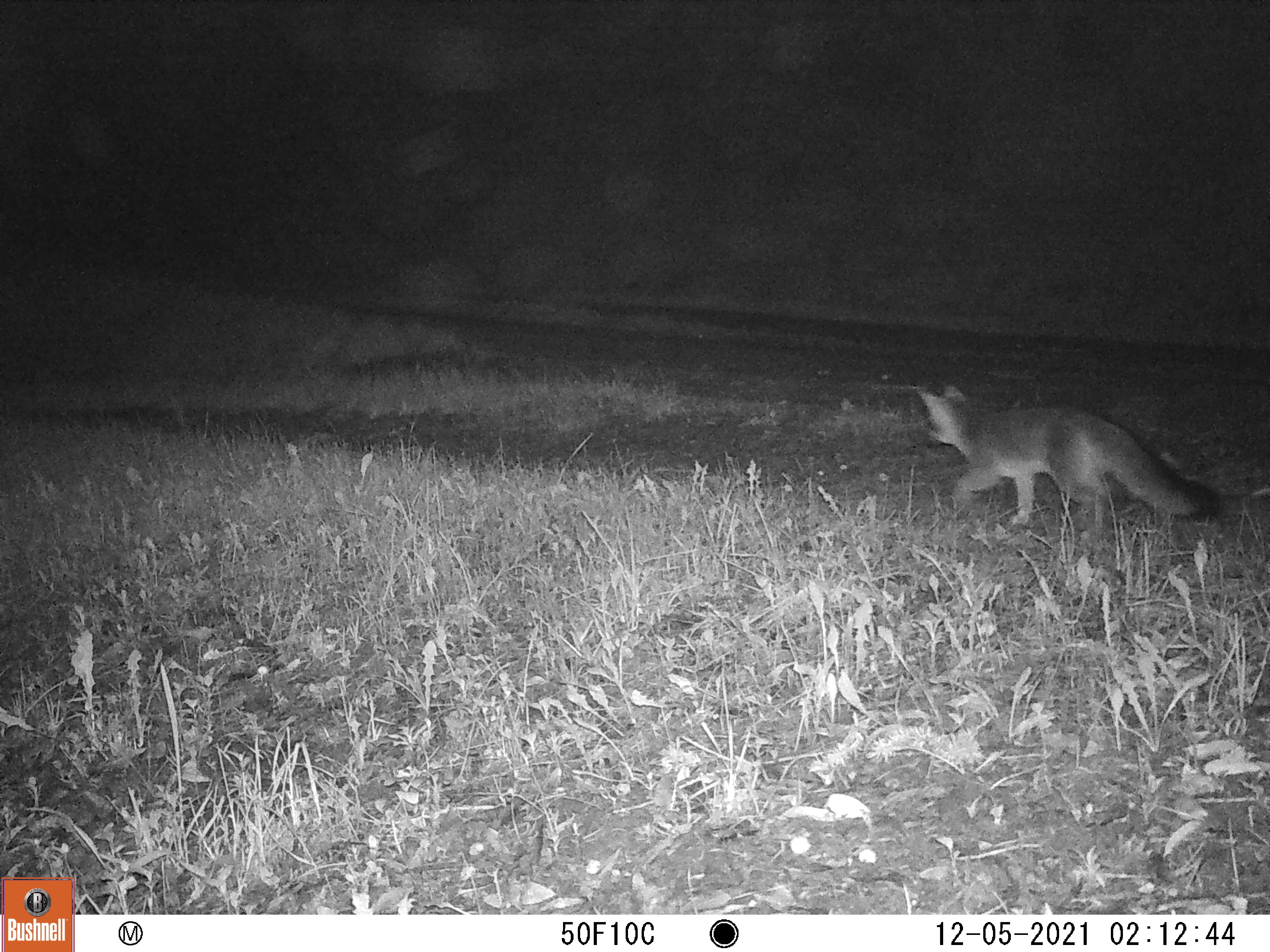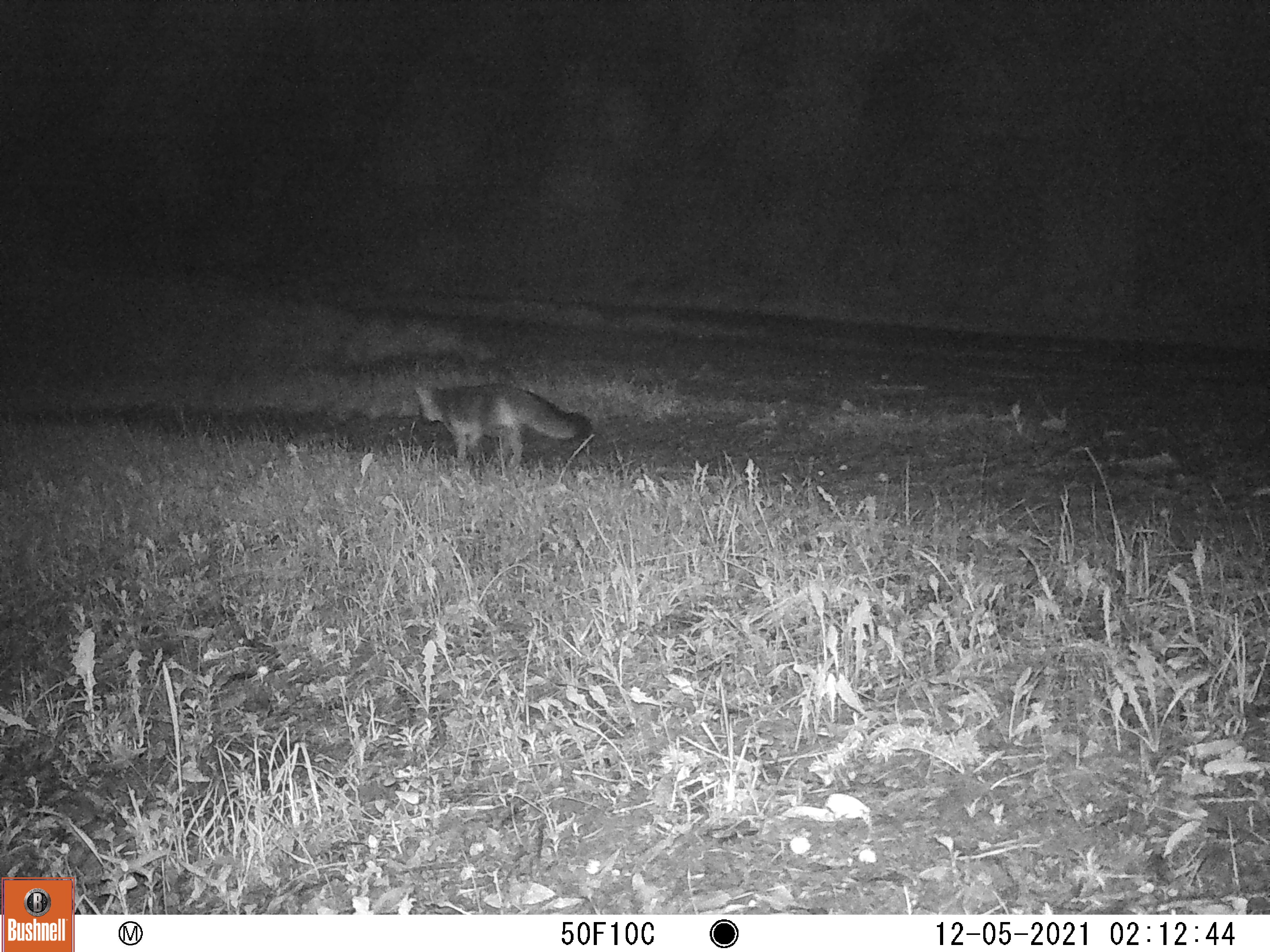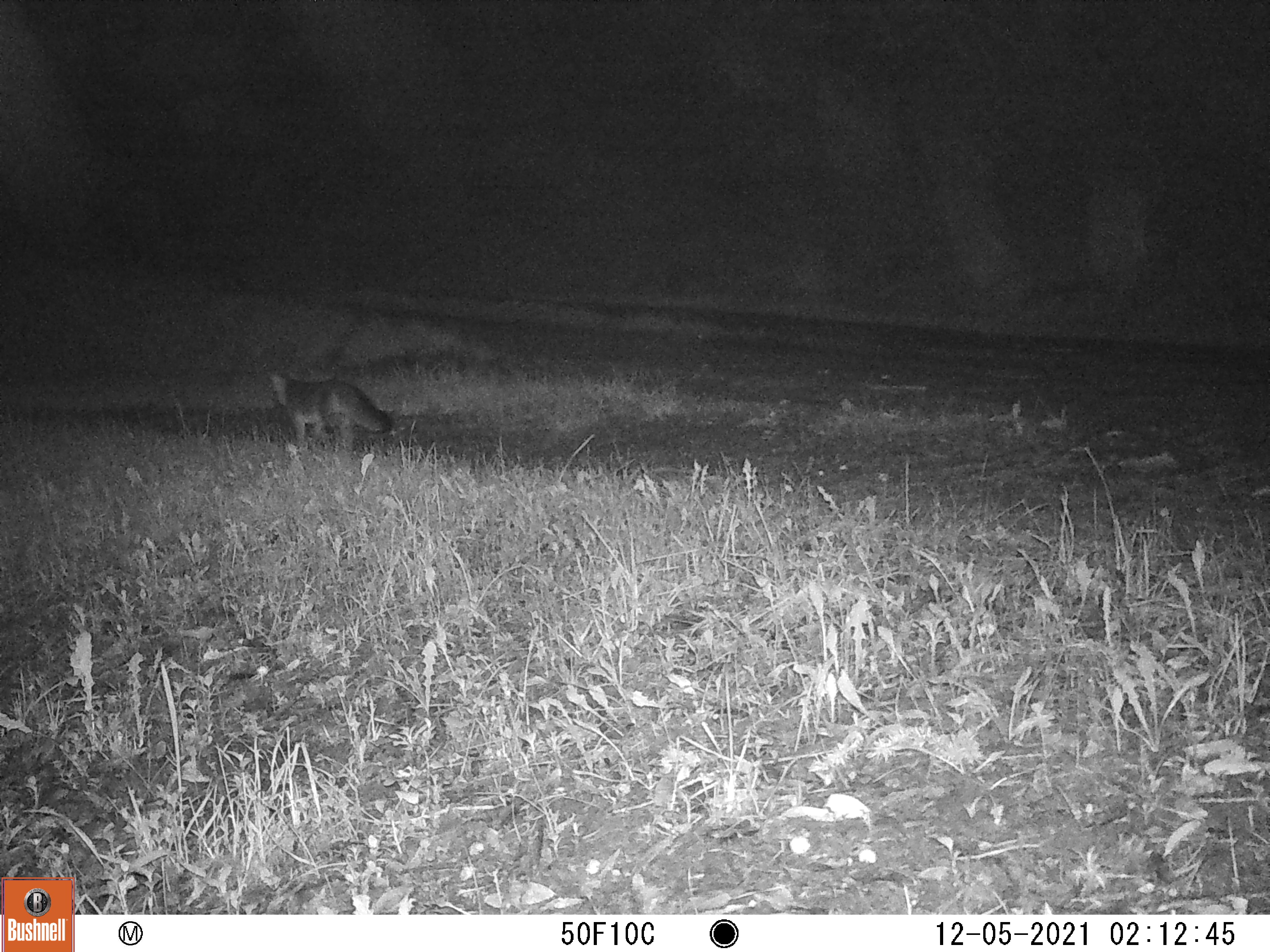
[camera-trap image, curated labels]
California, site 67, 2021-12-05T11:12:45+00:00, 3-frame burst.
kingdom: Animalia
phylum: Chordata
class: Mammalia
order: Carnivora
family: Canidae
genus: Urocyon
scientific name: Urocyon cinereoargenteus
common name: gray fox